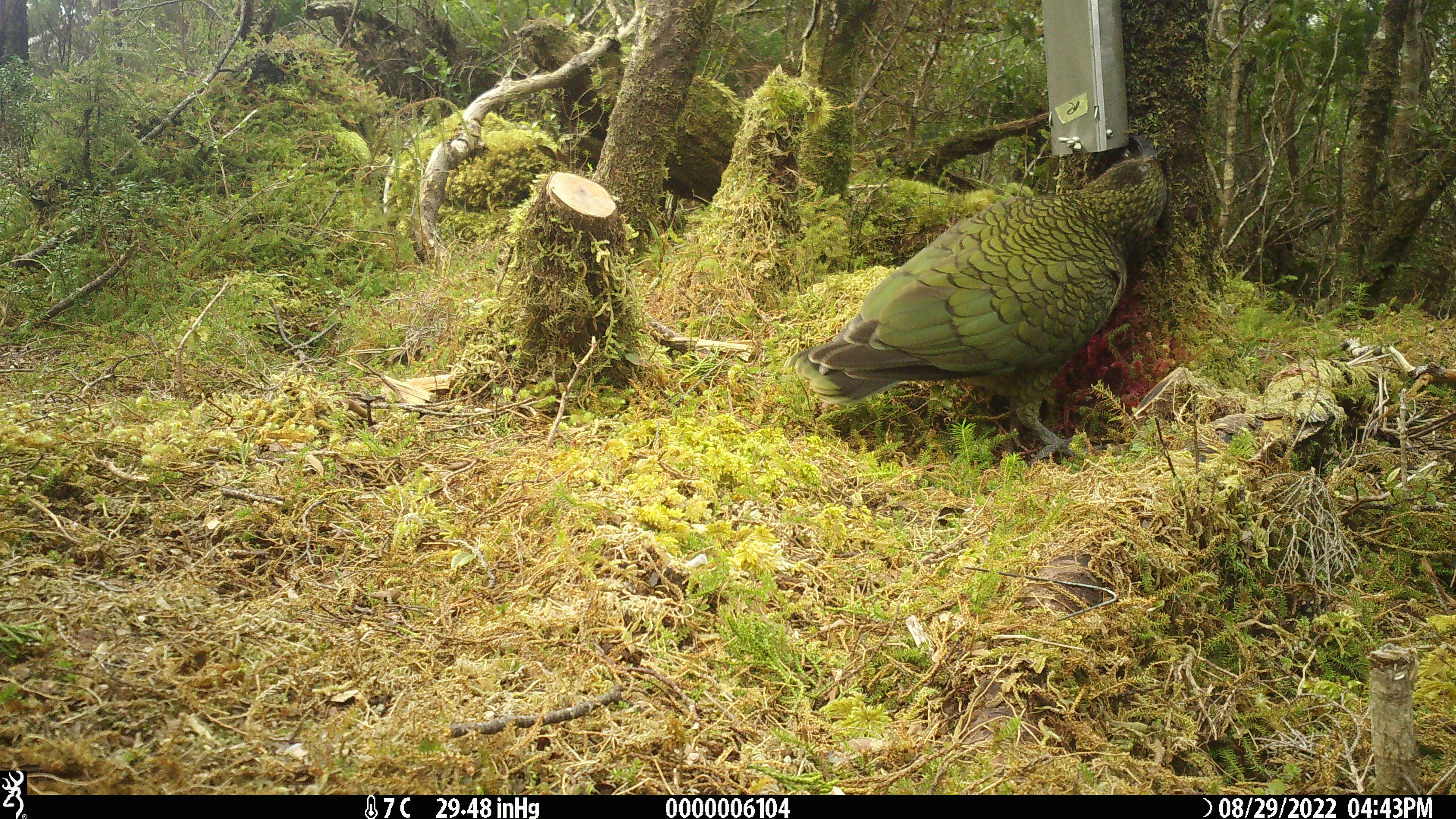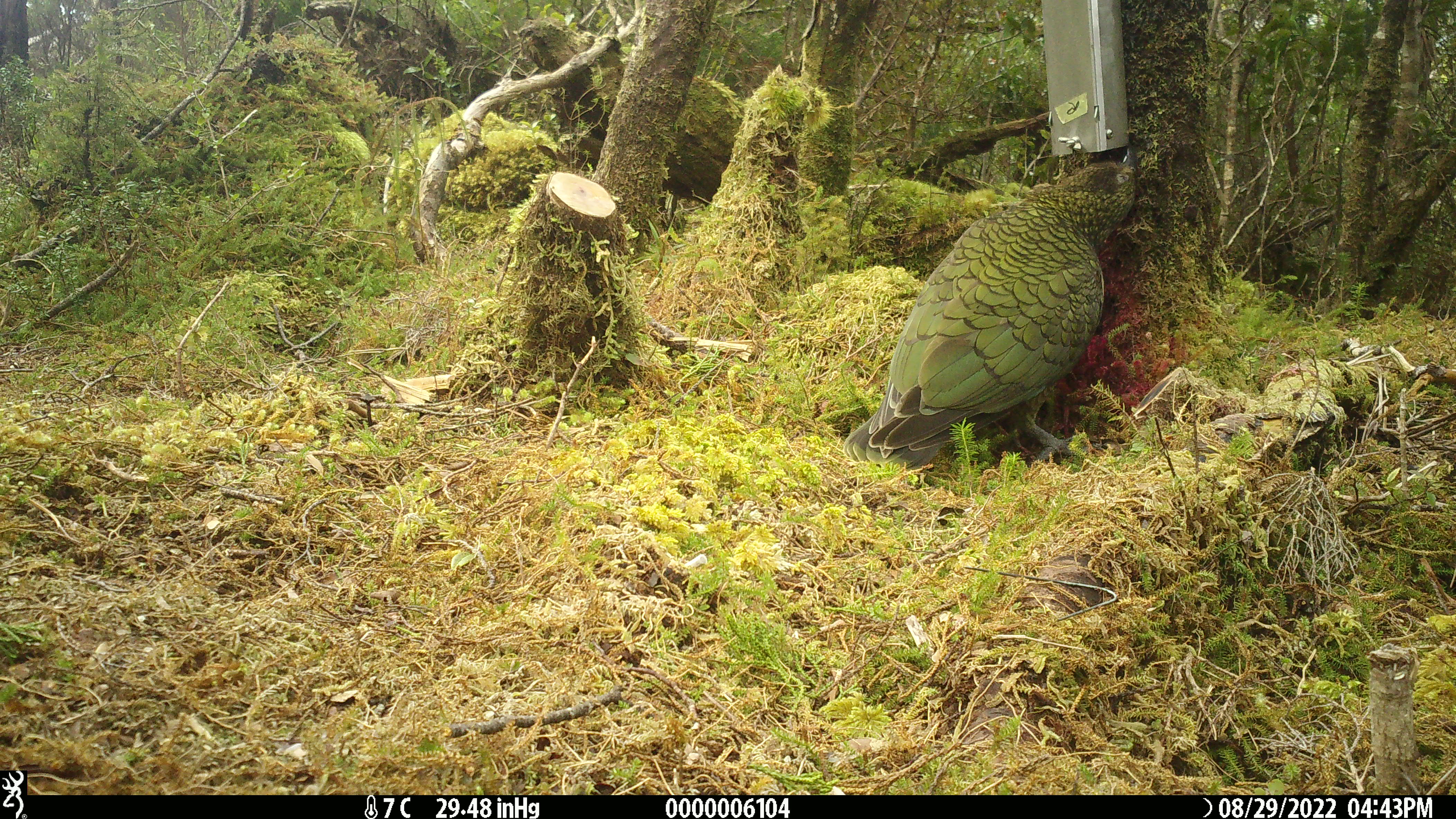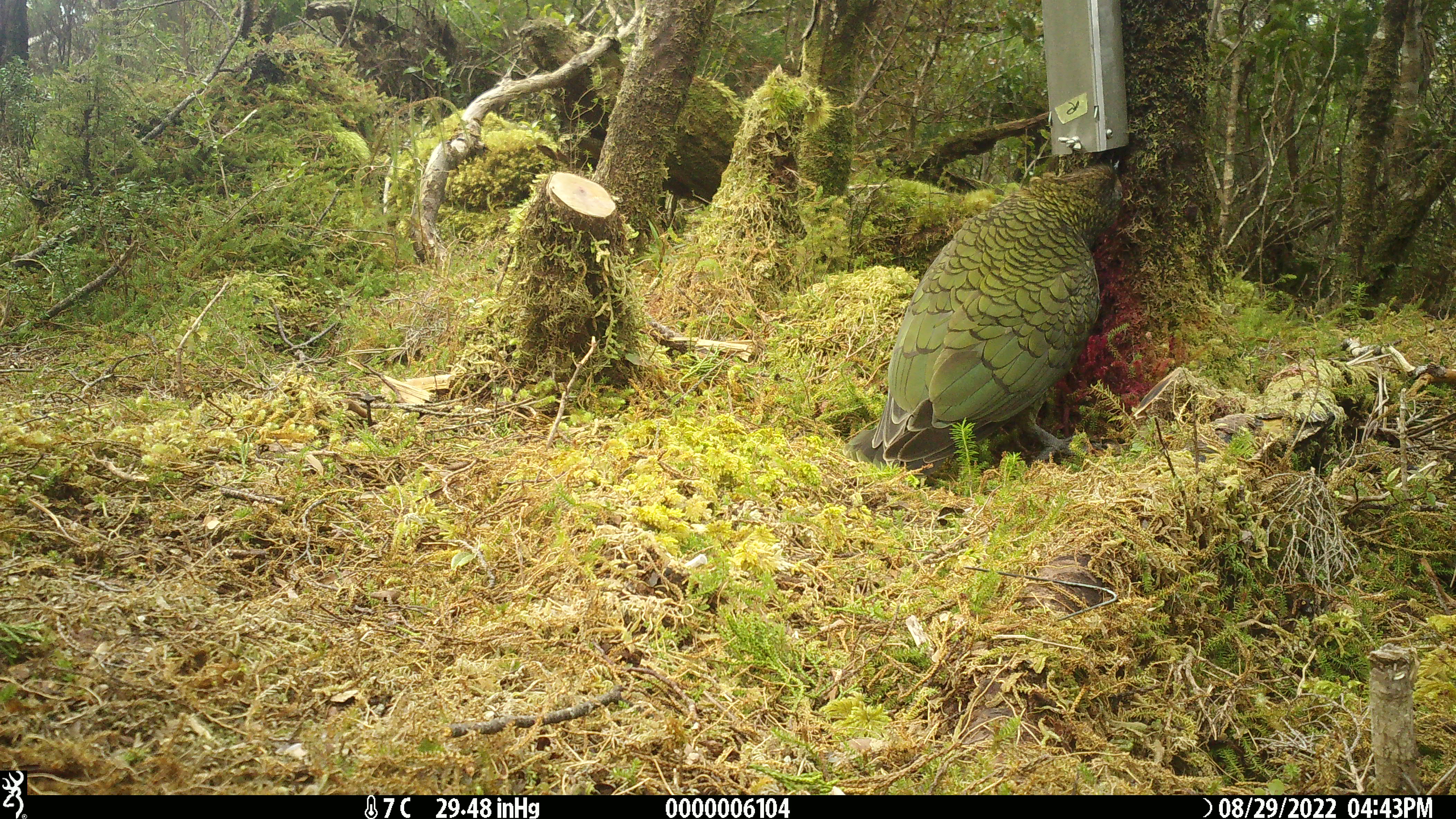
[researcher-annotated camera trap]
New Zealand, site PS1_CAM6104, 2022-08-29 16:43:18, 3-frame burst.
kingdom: Animalia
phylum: Chordata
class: Aves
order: Psittaciformes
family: Strigopidae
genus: Nestor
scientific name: Nestor notabilis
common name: kea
Kea (Nestor notabilis).